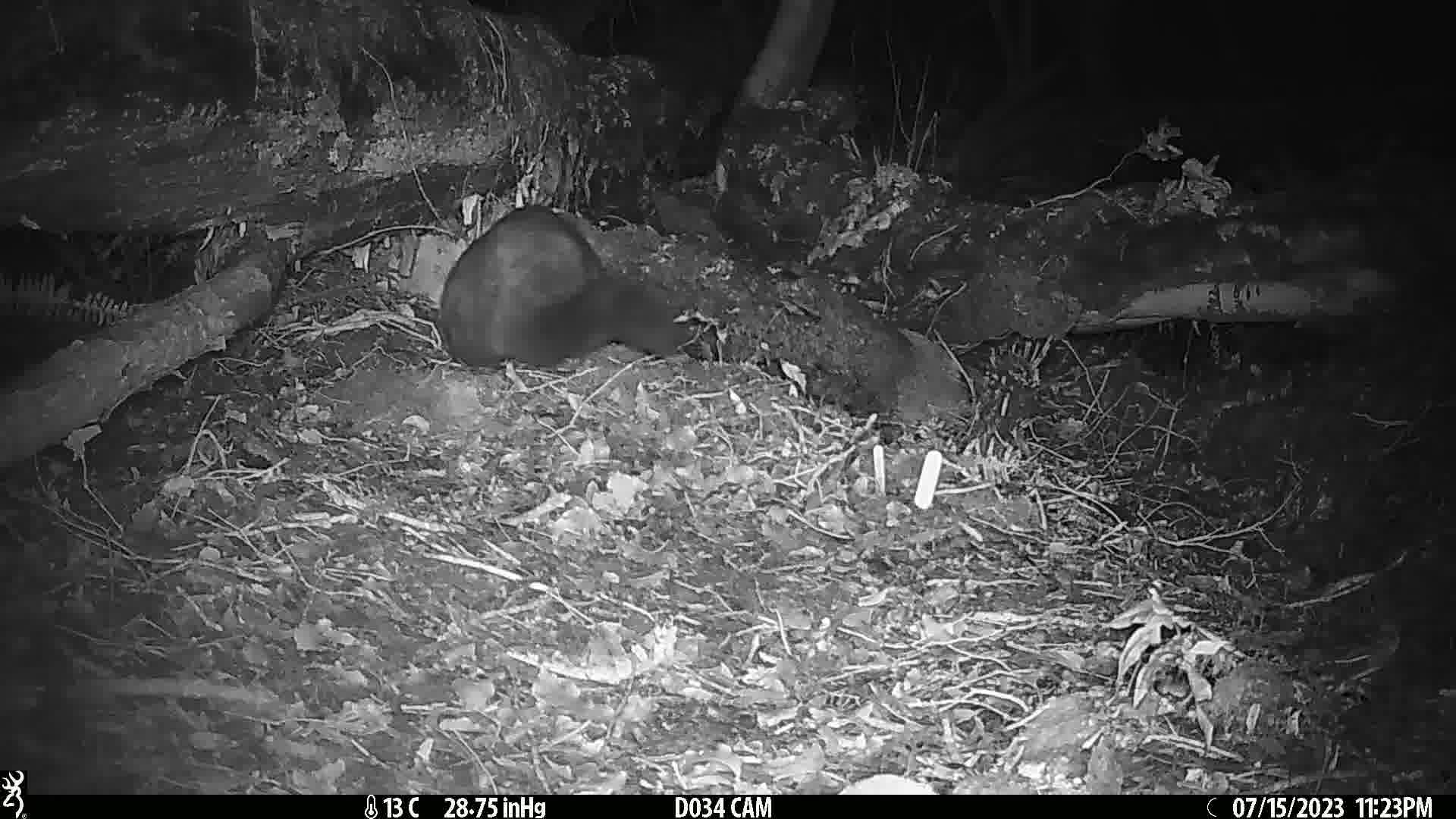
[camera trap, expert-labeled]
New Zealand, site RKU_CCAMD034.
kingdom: Animalia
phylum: Chordata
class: Mammalia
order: Diprotodontia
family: Phalangeridae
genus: Trichosurus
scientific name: Trichosurus vulpecula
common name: common brushtail possum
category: possum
Possum (common brushtail possum) (Trichosurus vulpecula).